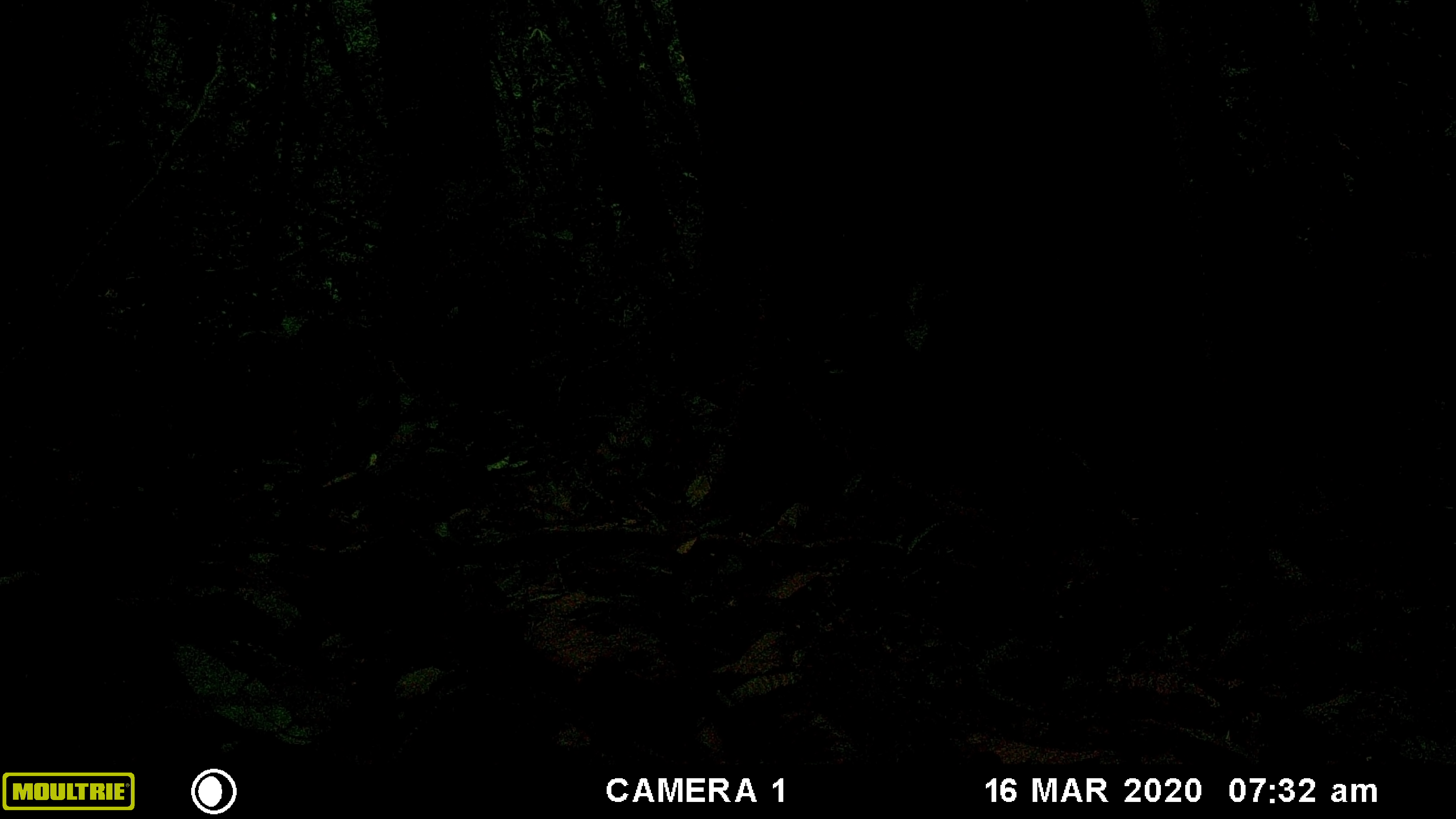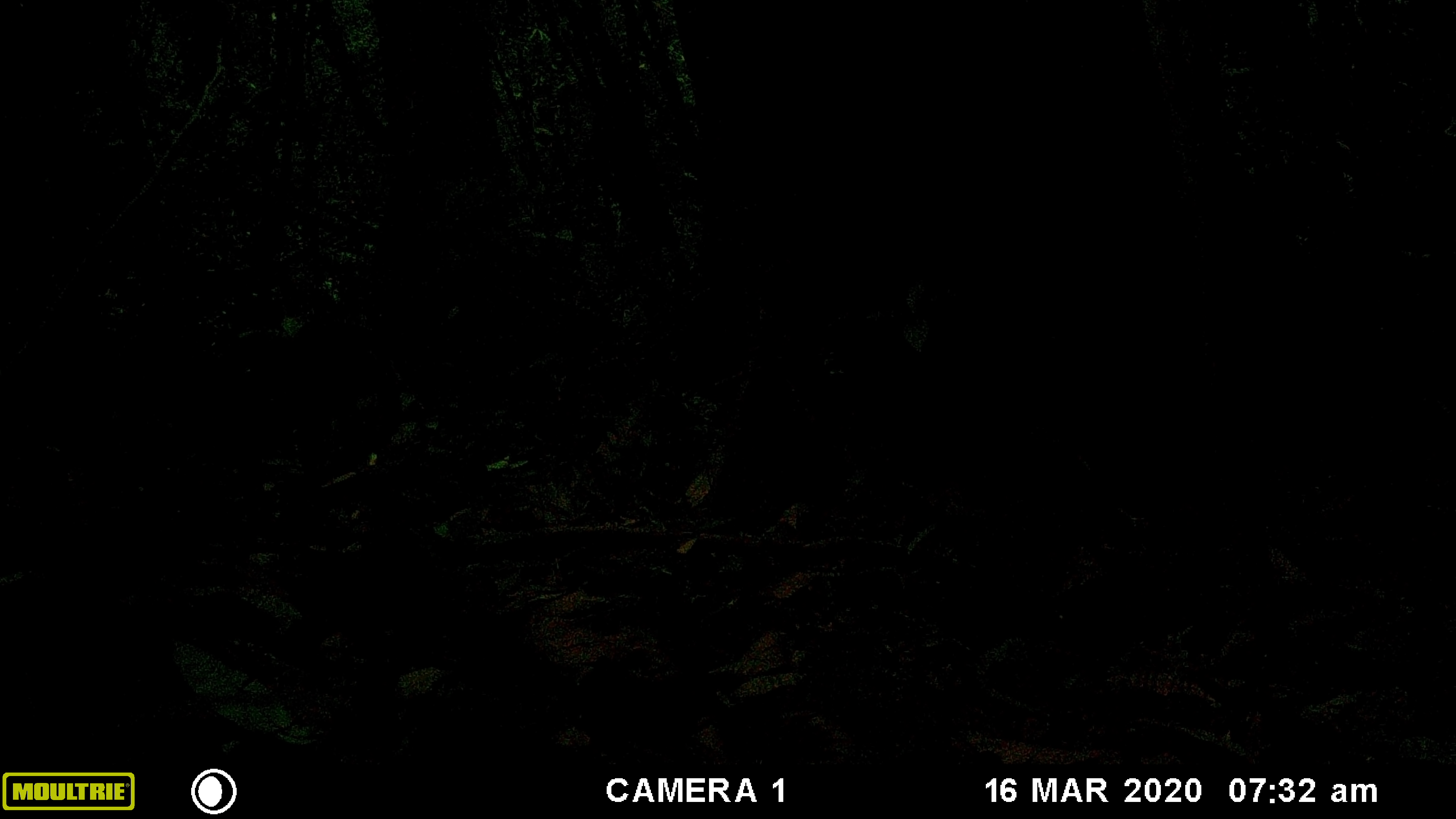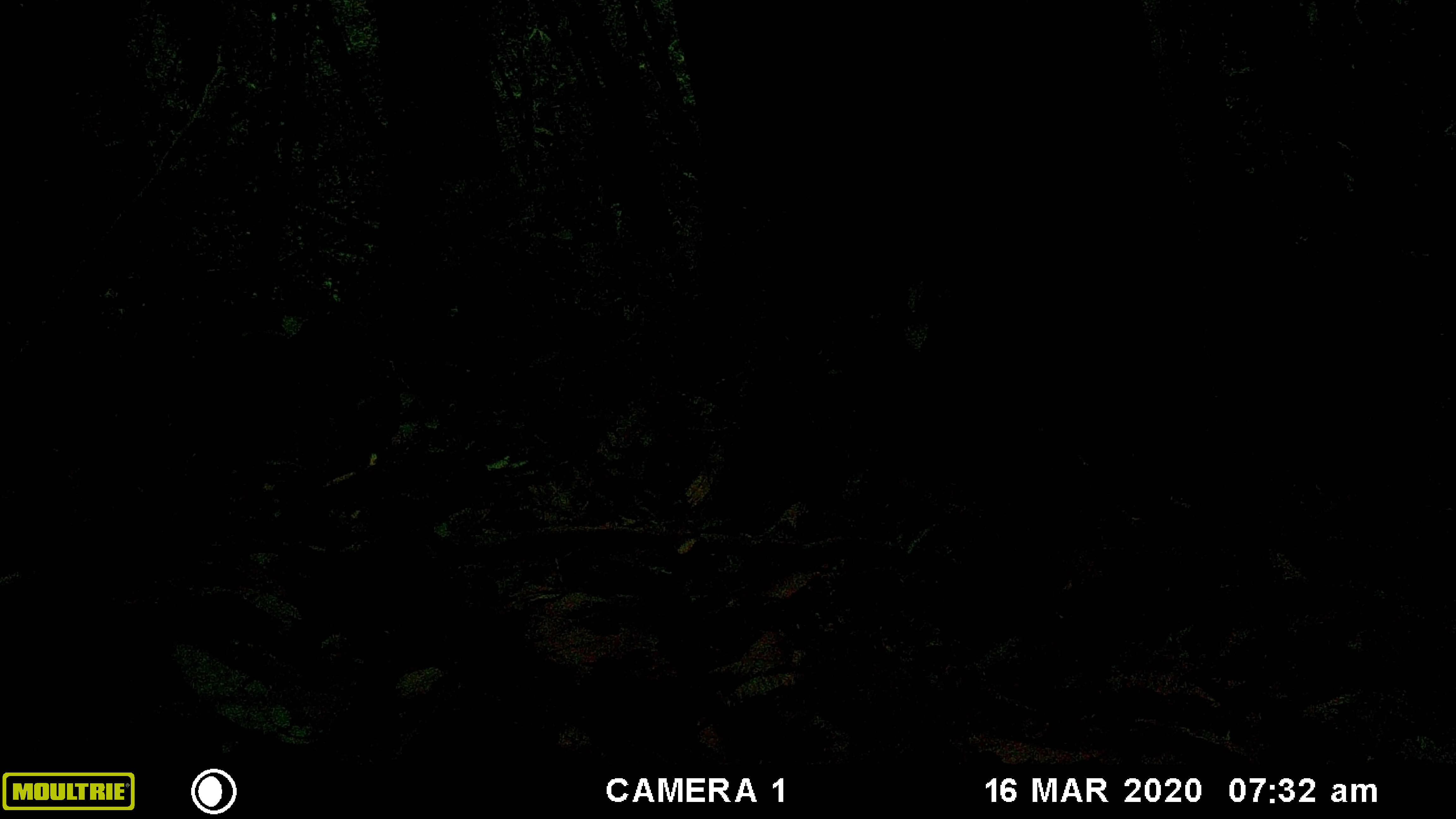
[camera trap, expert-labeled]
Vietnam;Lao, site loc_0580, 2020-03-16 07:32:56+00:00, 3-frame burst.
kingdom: Animalia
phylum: Chordata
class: Mammalia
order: Primates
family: Cercopithecidae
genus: Macaca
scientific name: Macaca arctoides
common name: stump-tailed macaque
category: stump tailed macaque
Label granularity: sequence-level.